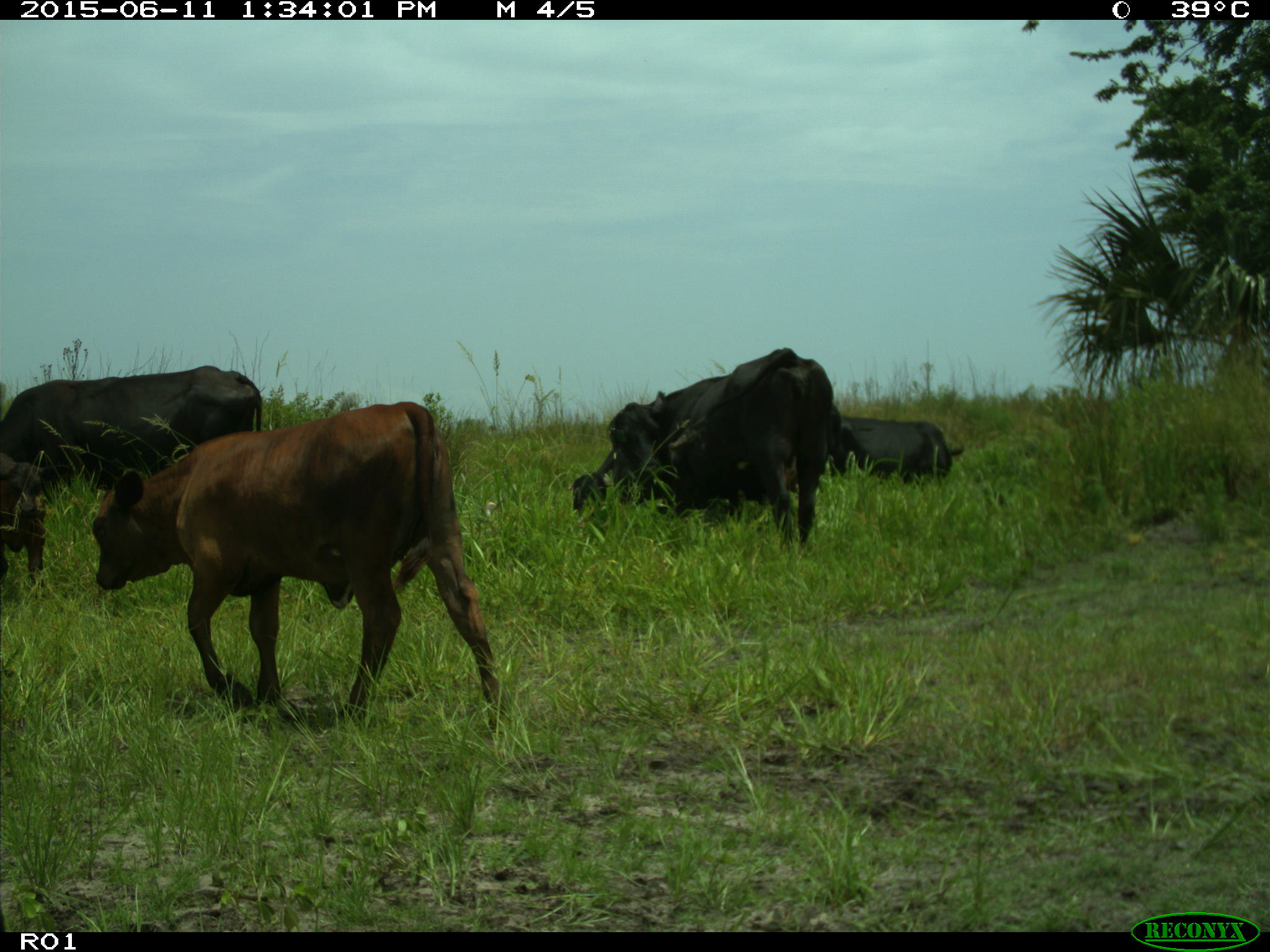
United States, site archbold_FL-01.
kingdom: Animalia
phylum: Chordata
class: Mammalia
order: Artiodactyla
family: Bovidae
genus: Bos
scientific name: Bos taurus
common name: domestic cow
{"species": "Bos taurus (domestic cow)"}